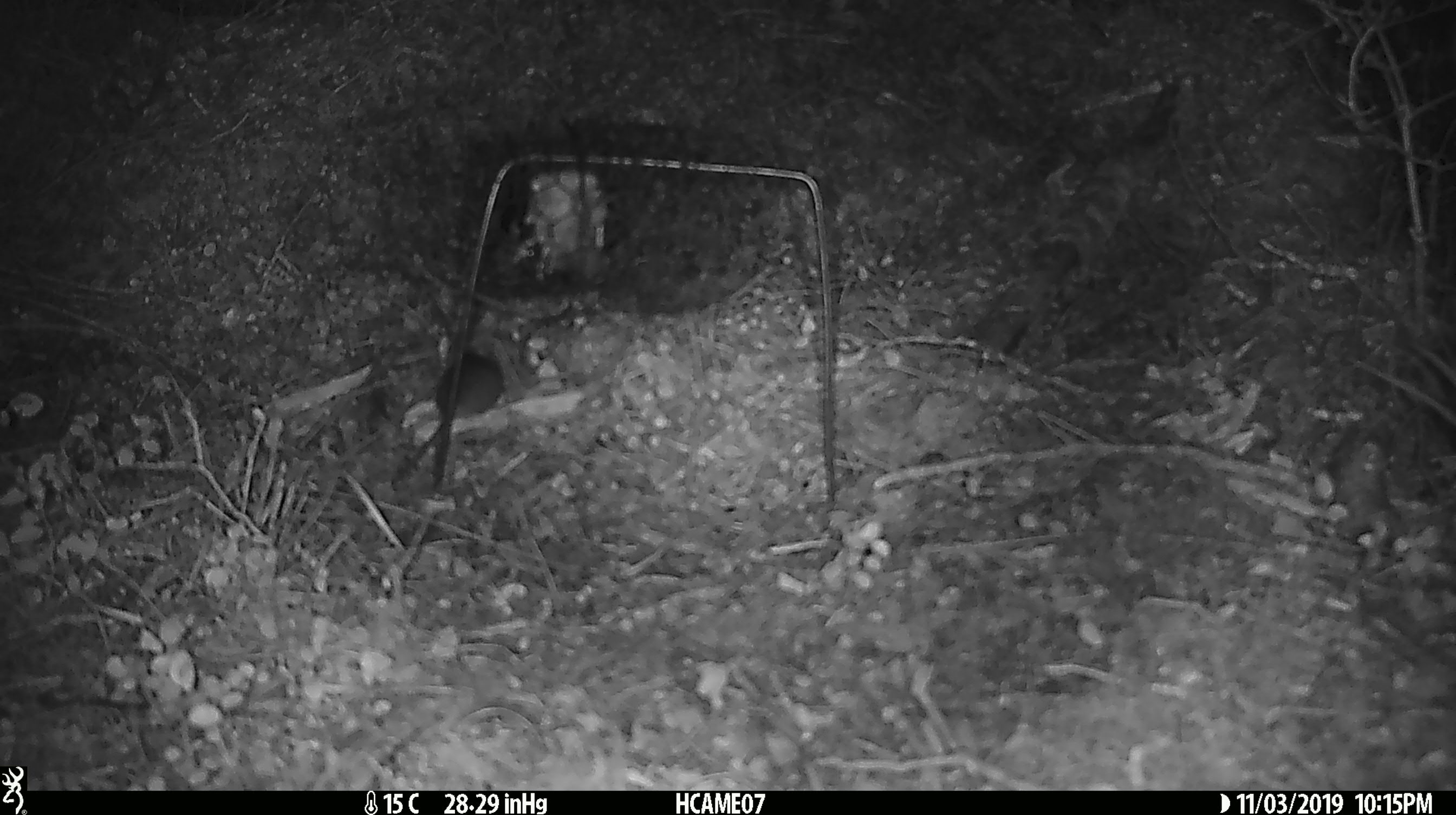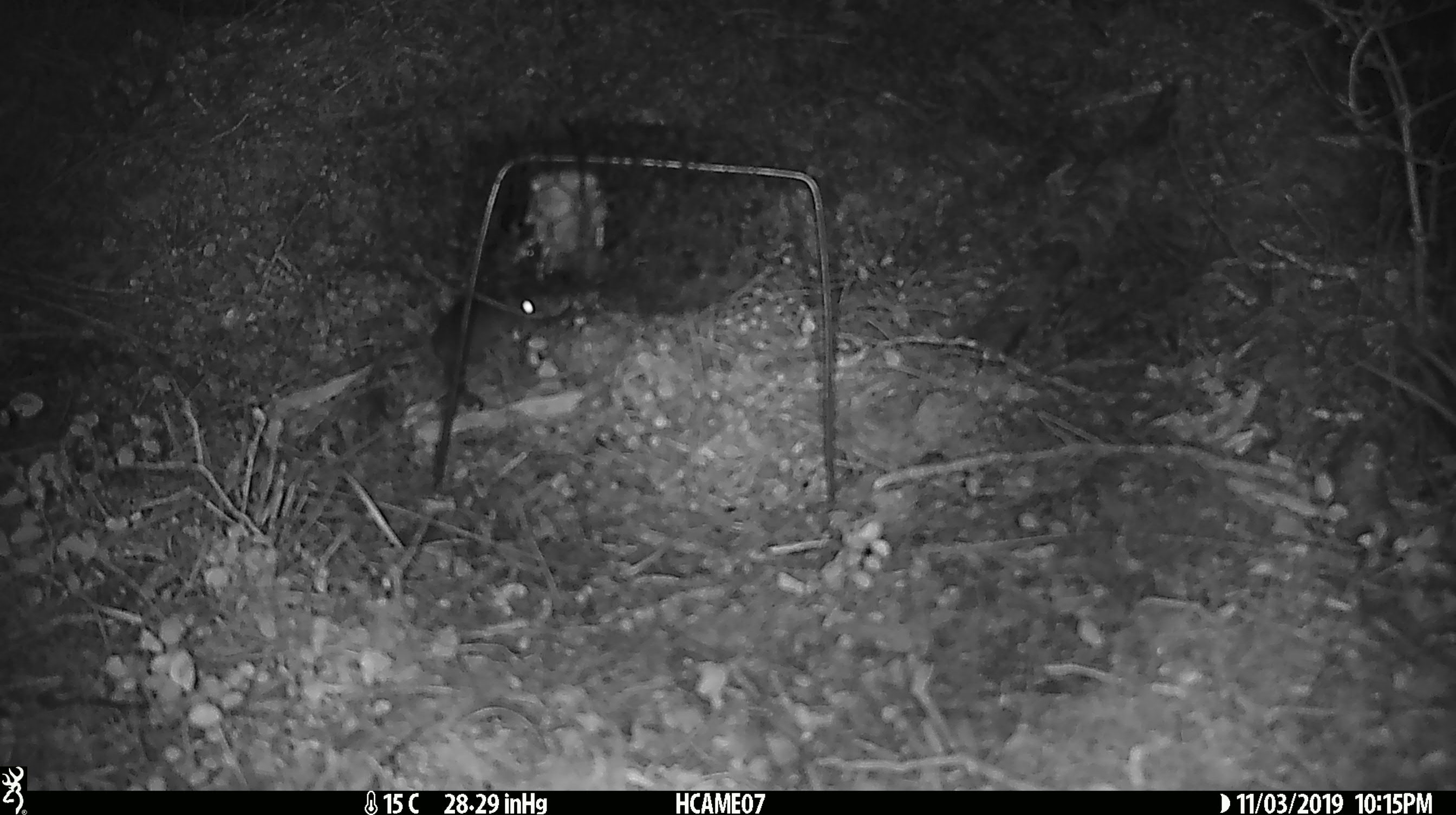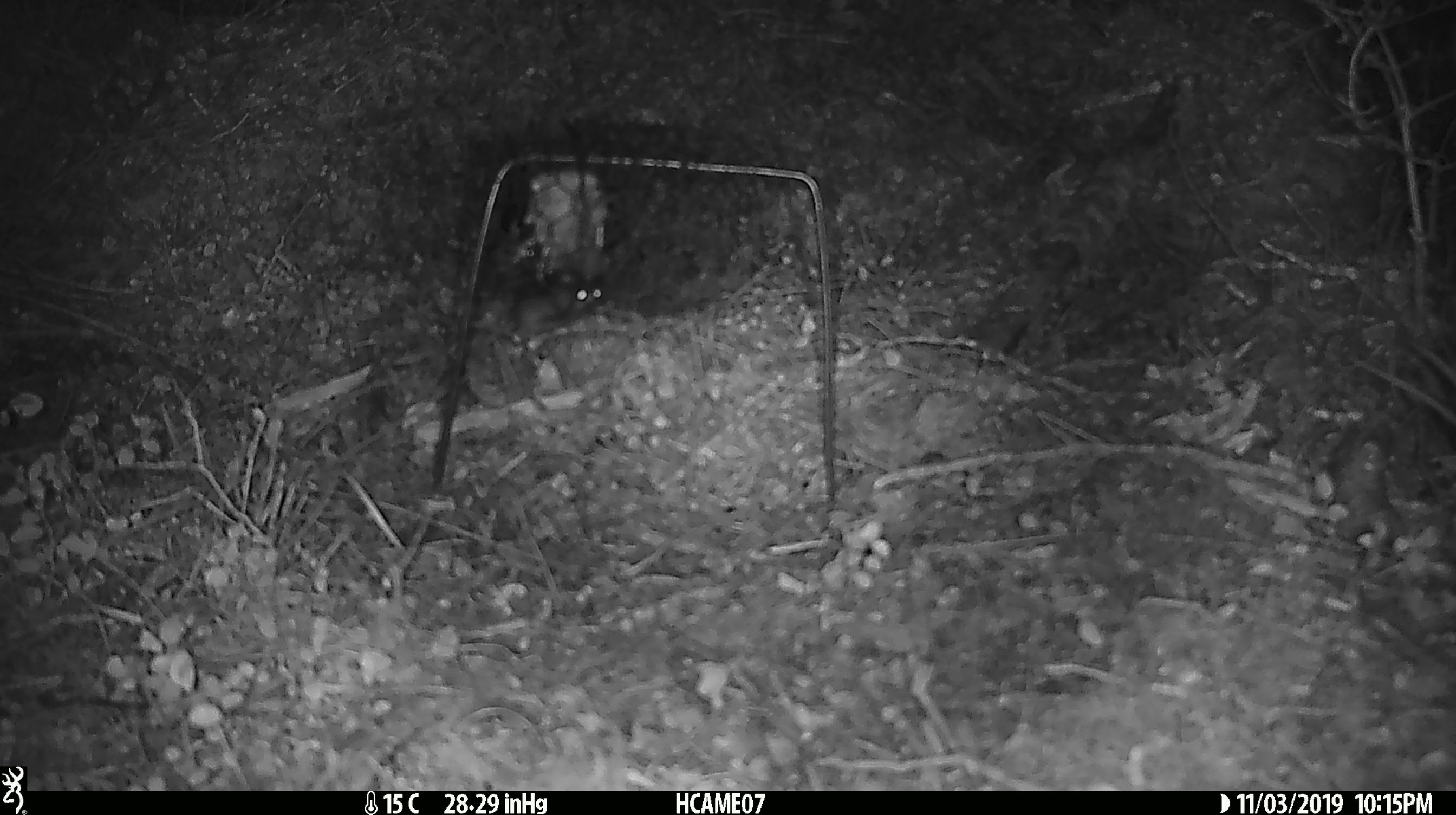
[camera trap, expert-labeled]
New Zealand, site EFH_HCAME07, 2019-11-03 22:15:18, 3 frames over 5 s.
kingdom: Animalia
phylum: Chordata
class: Mammalia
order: Rodentia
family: Muridae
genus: Mus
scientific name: Mus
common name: mouse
Mouse (Mus).